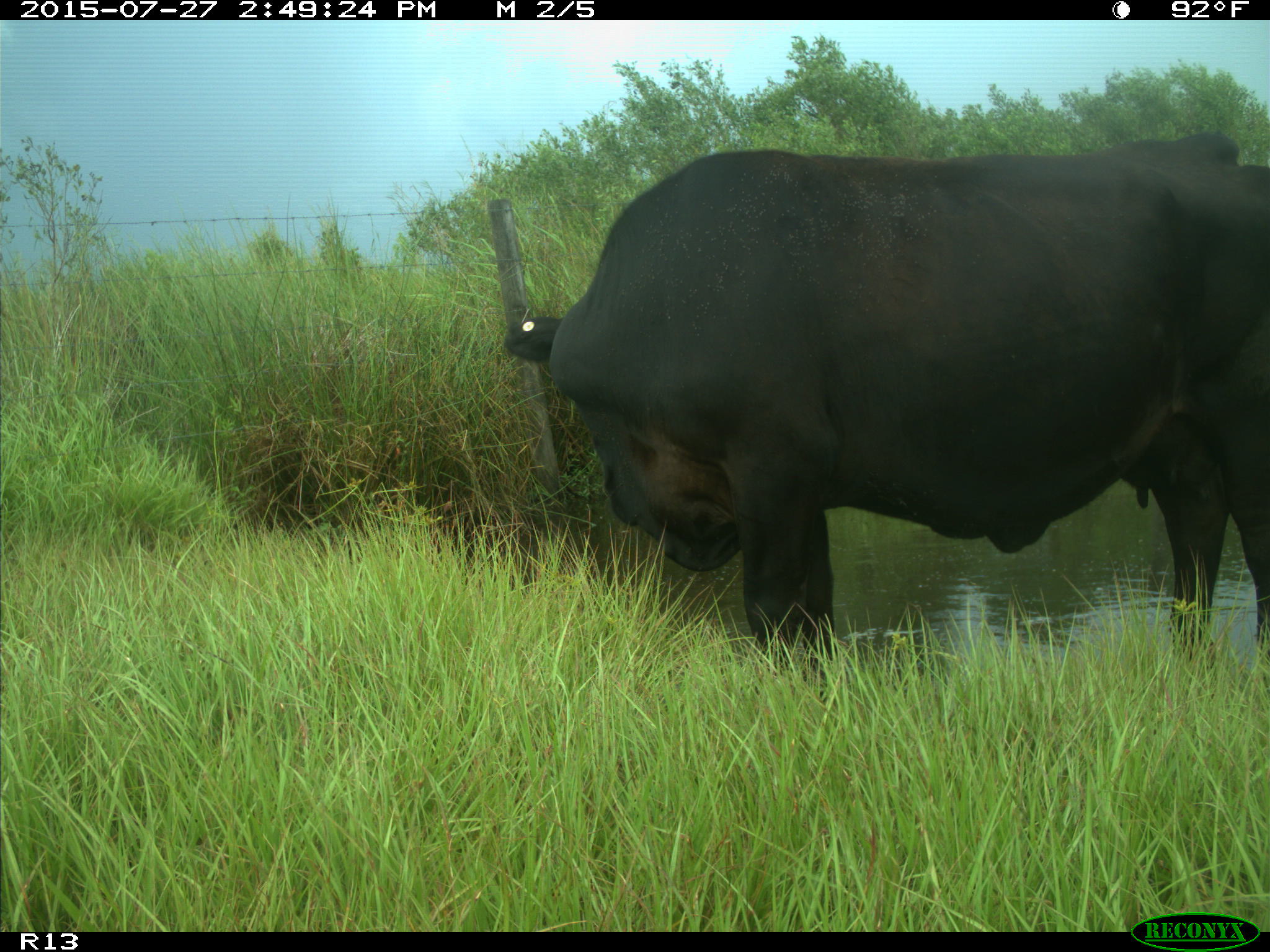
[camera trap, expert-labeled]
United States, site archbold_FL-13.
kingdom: Animalia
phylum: Chordata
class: Mammalia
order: Artiodactyla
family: Bovidae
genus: Bos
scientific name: Bos taurus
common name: domestic cow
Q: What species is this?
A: Bos taurus (domestic cow).